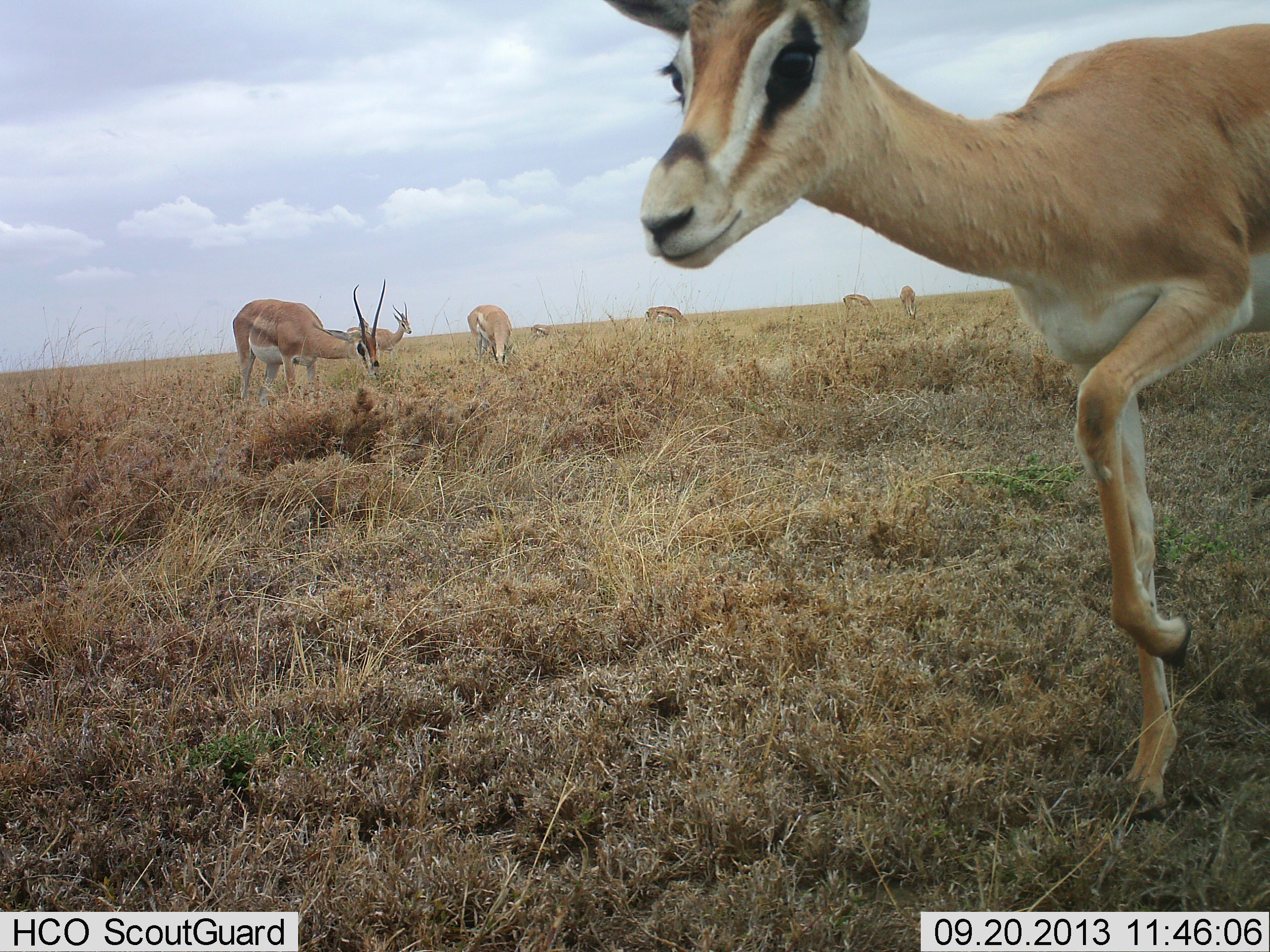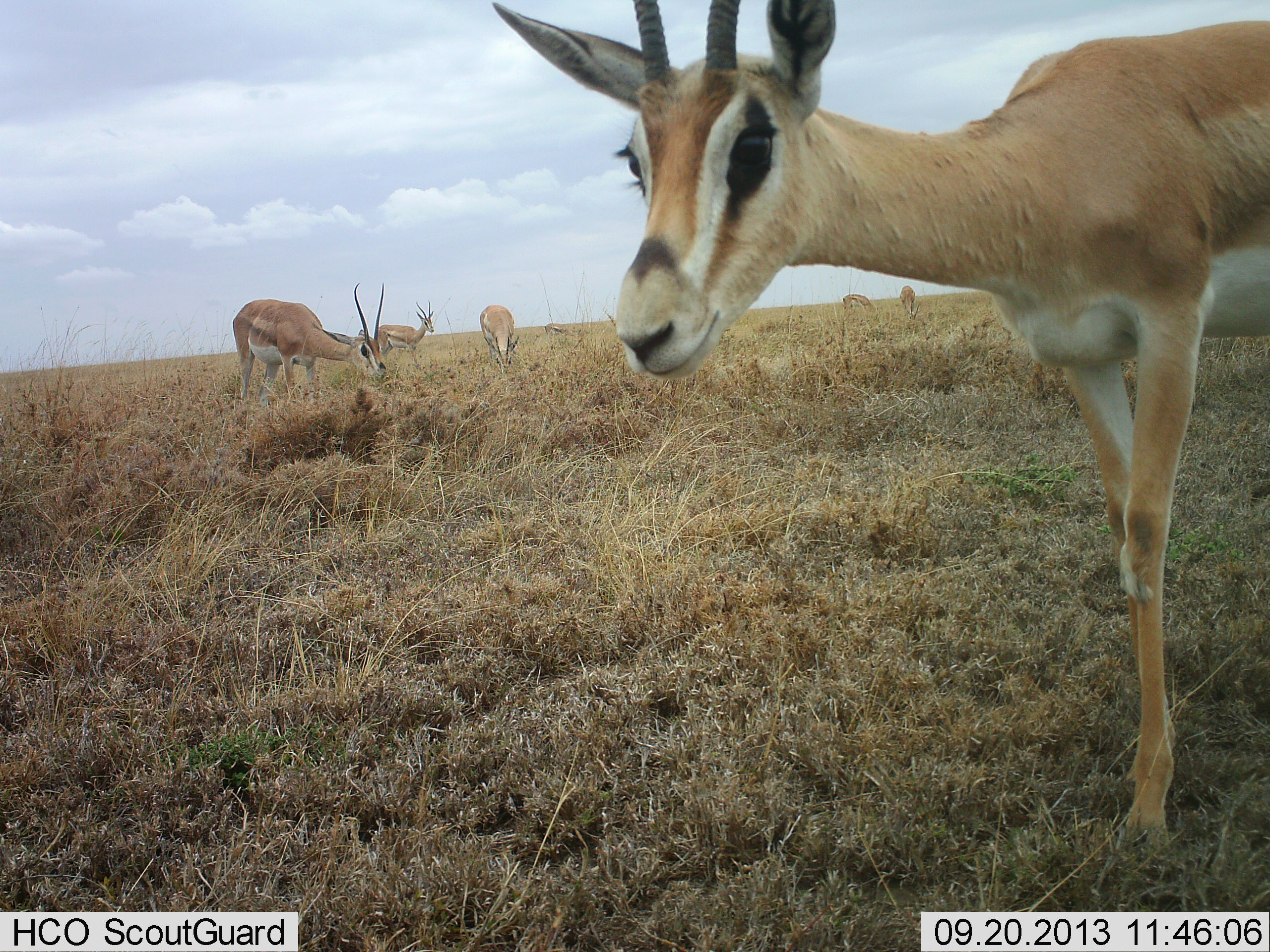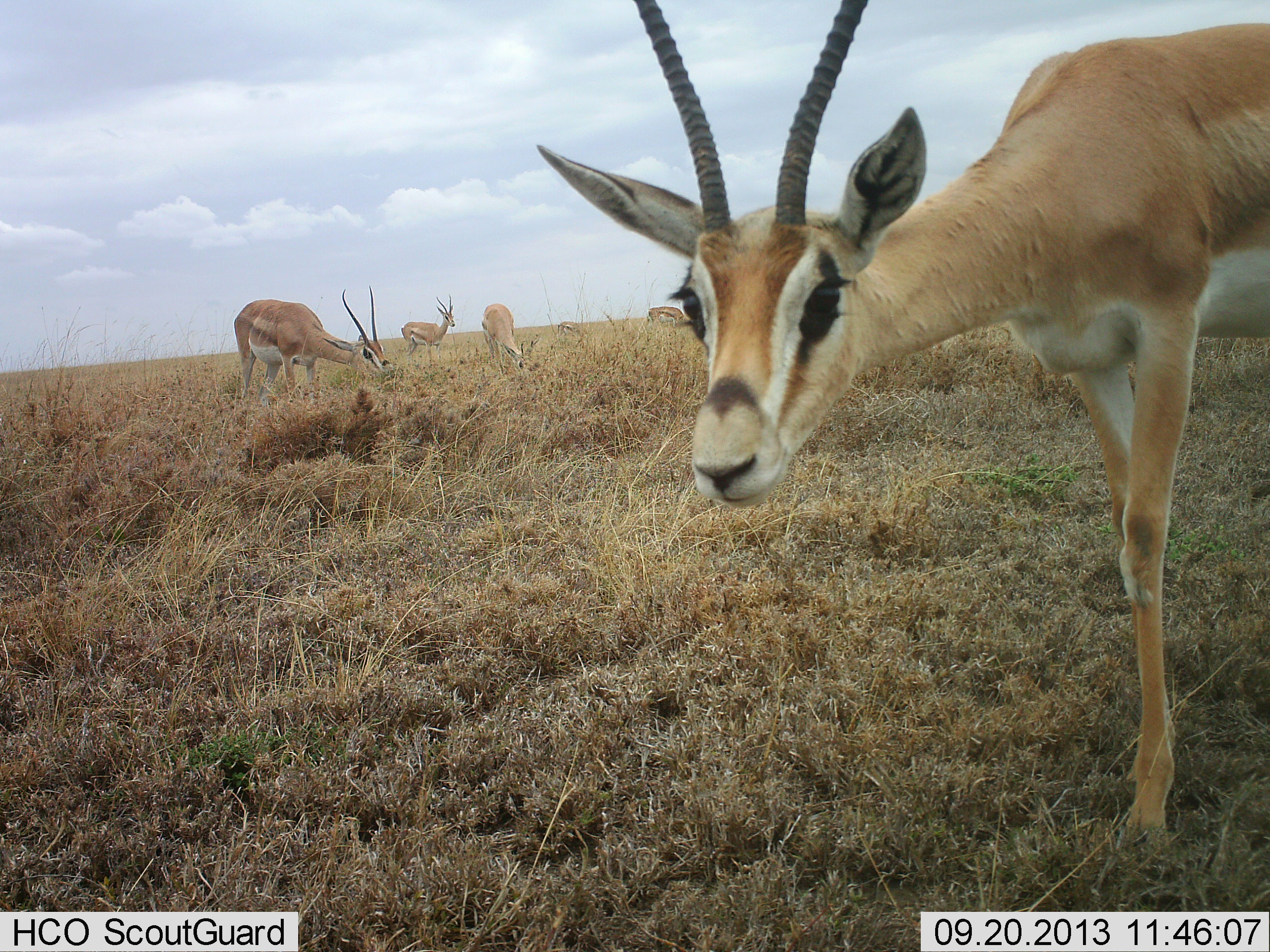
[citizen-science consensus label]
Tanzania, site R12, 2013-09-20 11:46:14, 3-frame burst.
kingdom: Animalia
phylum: Chordata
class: Mammalia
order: Artiodactyla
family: Bovidae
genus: Nanger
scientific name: Nanger granti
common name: grant's gazelle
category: gazellegrants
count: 7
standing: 72%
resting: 0%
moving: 40%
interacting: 8%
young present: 0%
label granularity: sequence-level